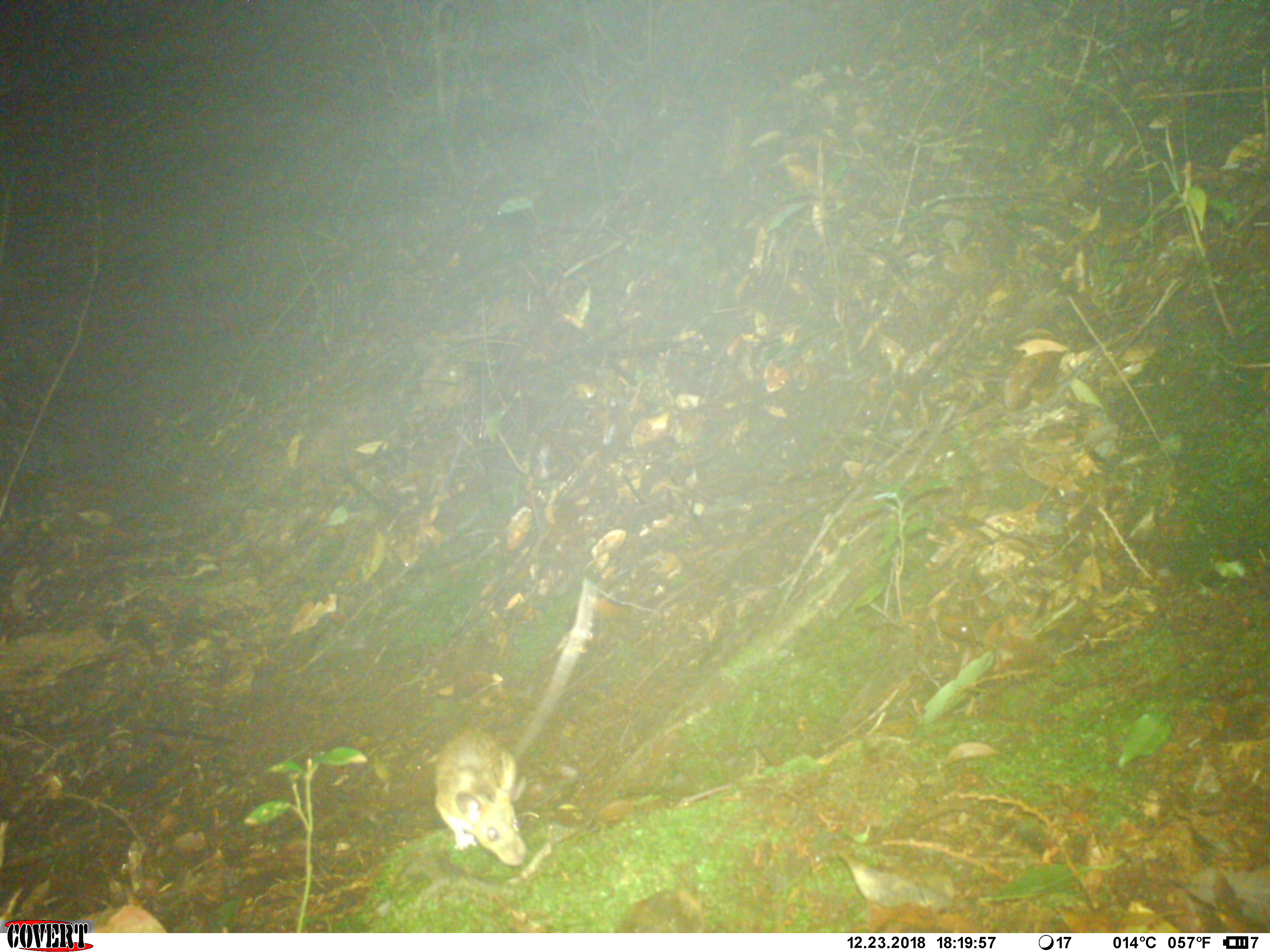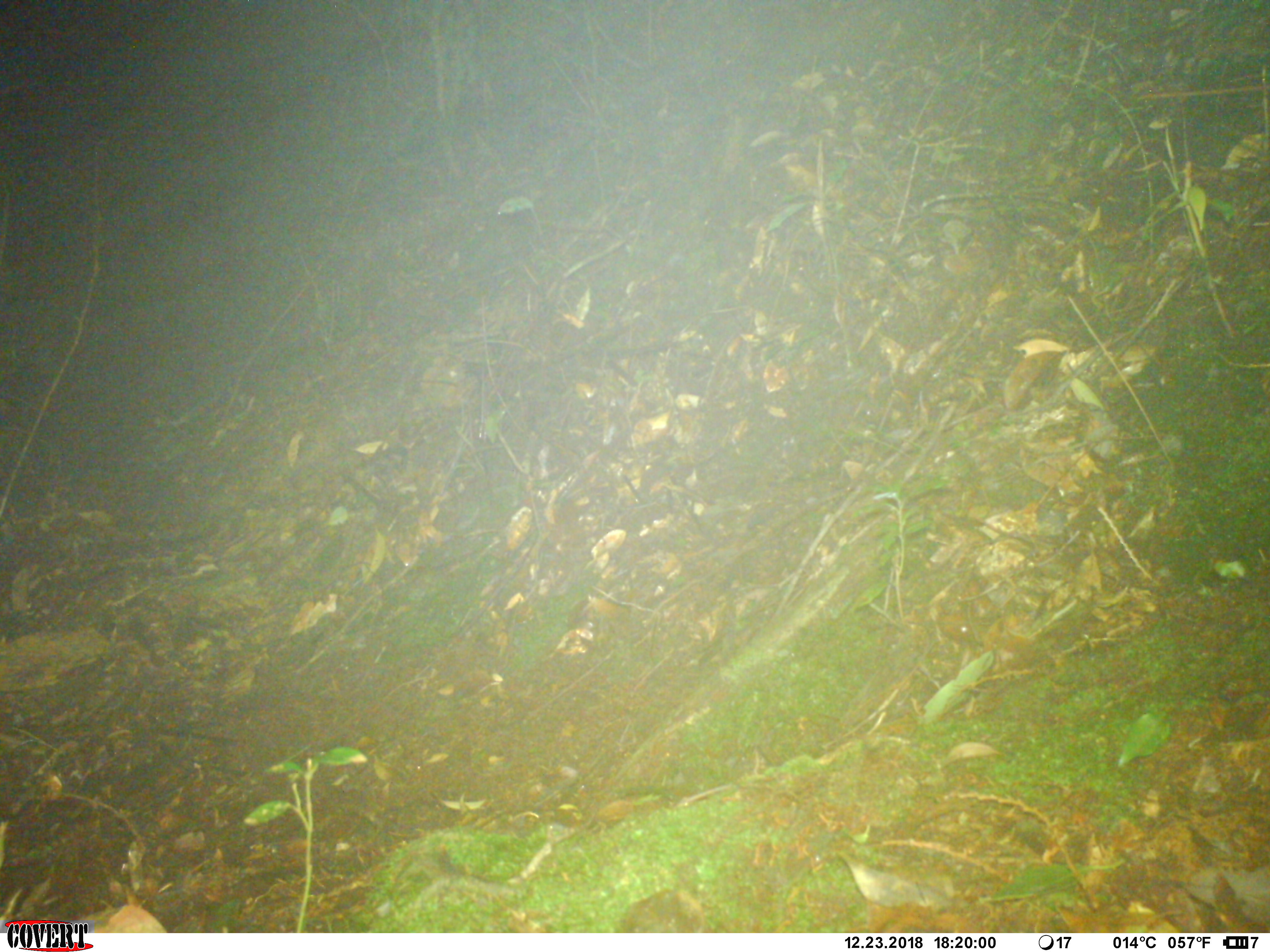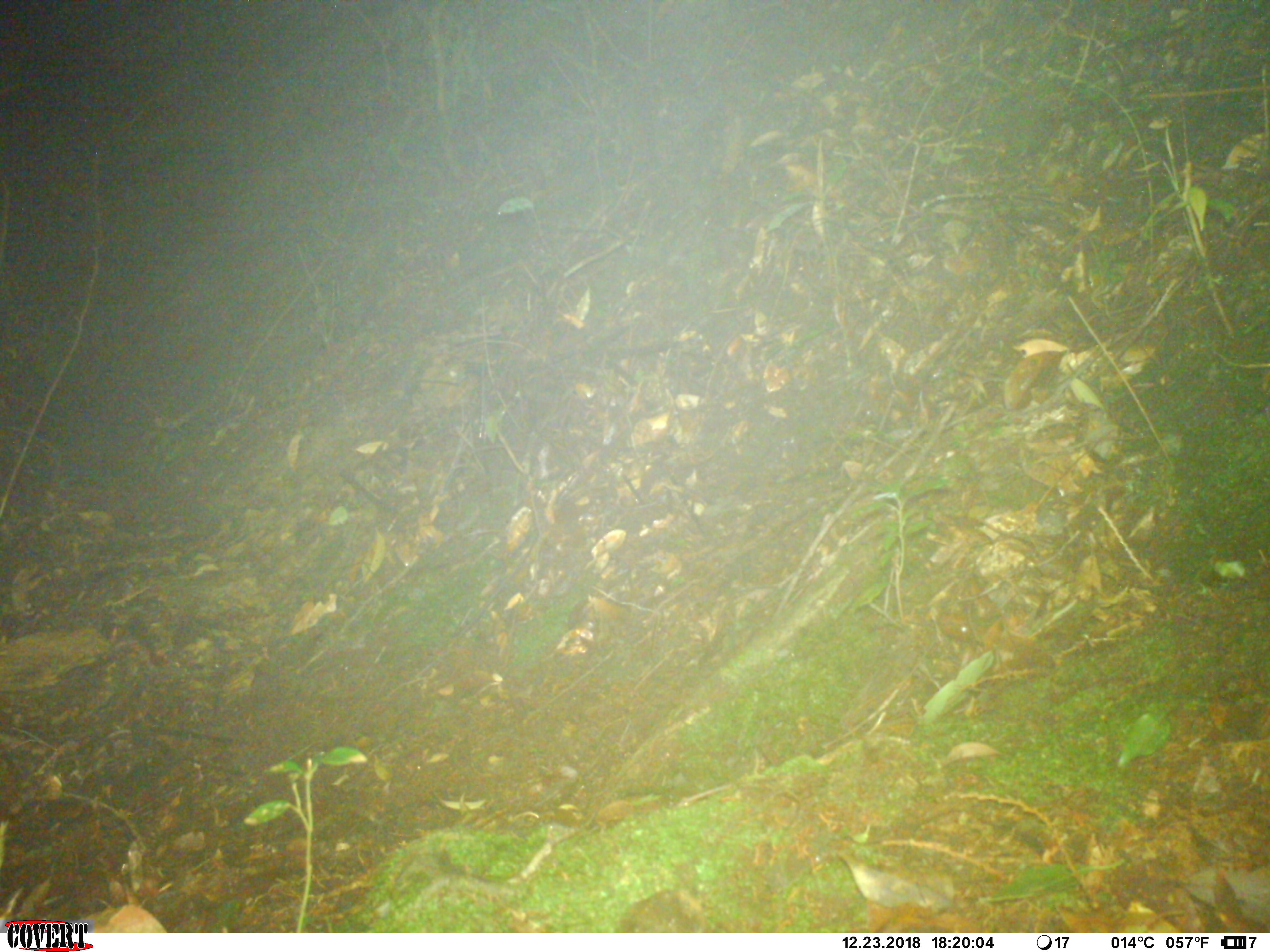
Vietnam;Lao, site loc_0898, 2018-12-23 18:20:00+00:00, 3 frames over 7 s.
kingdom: Animalia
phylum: Chordata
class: Mammalia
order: Rodentia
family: Muridae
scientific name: Muridae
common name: old-world mice and rats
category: unidentified murid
Unidentified murid (old-world mice and rats) (Muridae). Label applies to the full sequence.